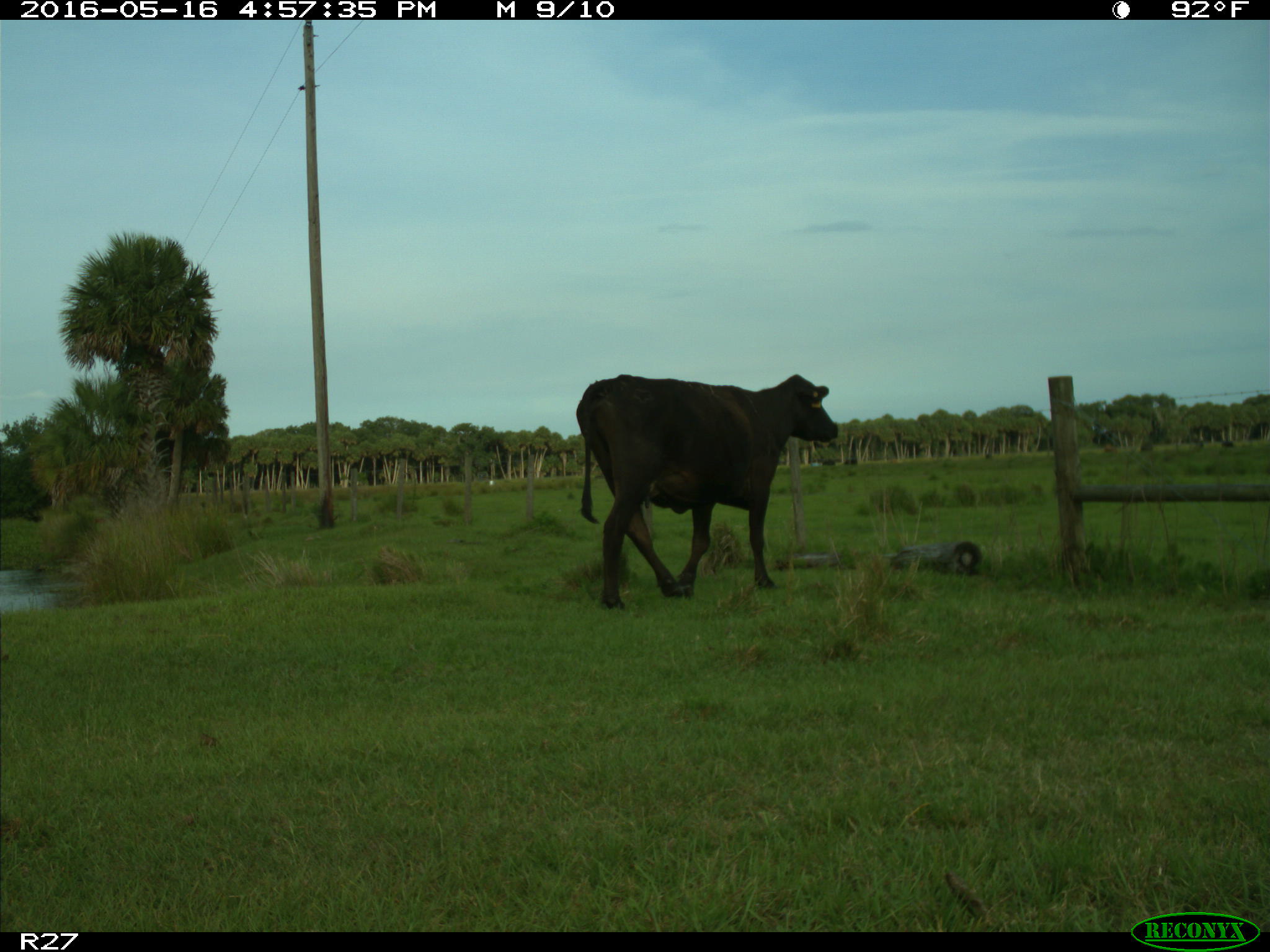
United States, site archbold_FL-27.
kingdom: Animalia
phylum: Chordata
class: Mammalia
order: Artiodactyla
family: Bovidae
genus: Bos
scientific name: Bos taurus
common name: domestic cow